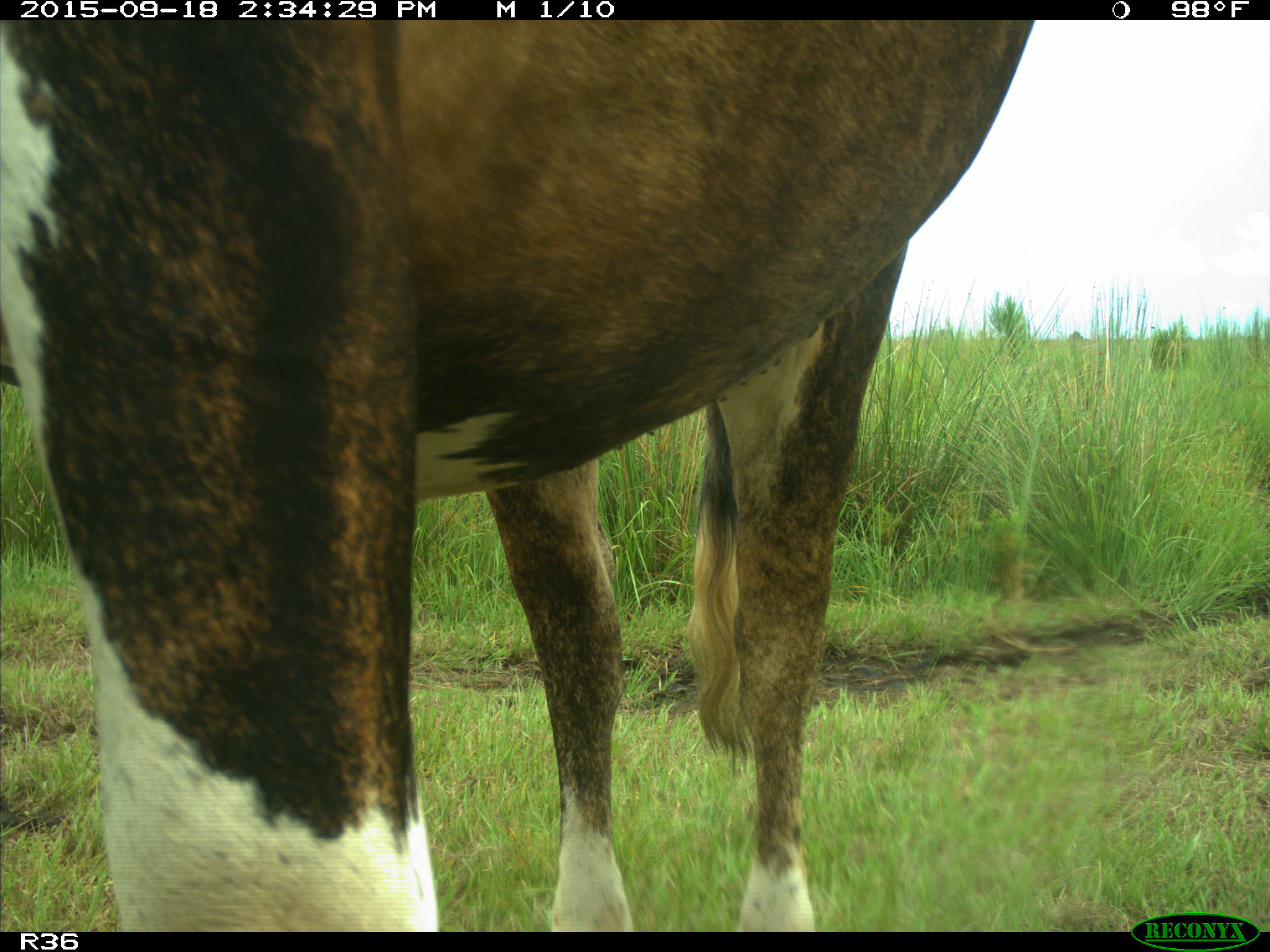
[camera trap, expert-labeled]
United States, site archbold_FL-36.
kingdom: Animalia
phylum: Chordata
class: Mammalia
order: Artiodactyla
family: Bovidae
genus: Bos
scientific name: Bos taurus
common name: domestic cow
Bos taurus (domestic cow).